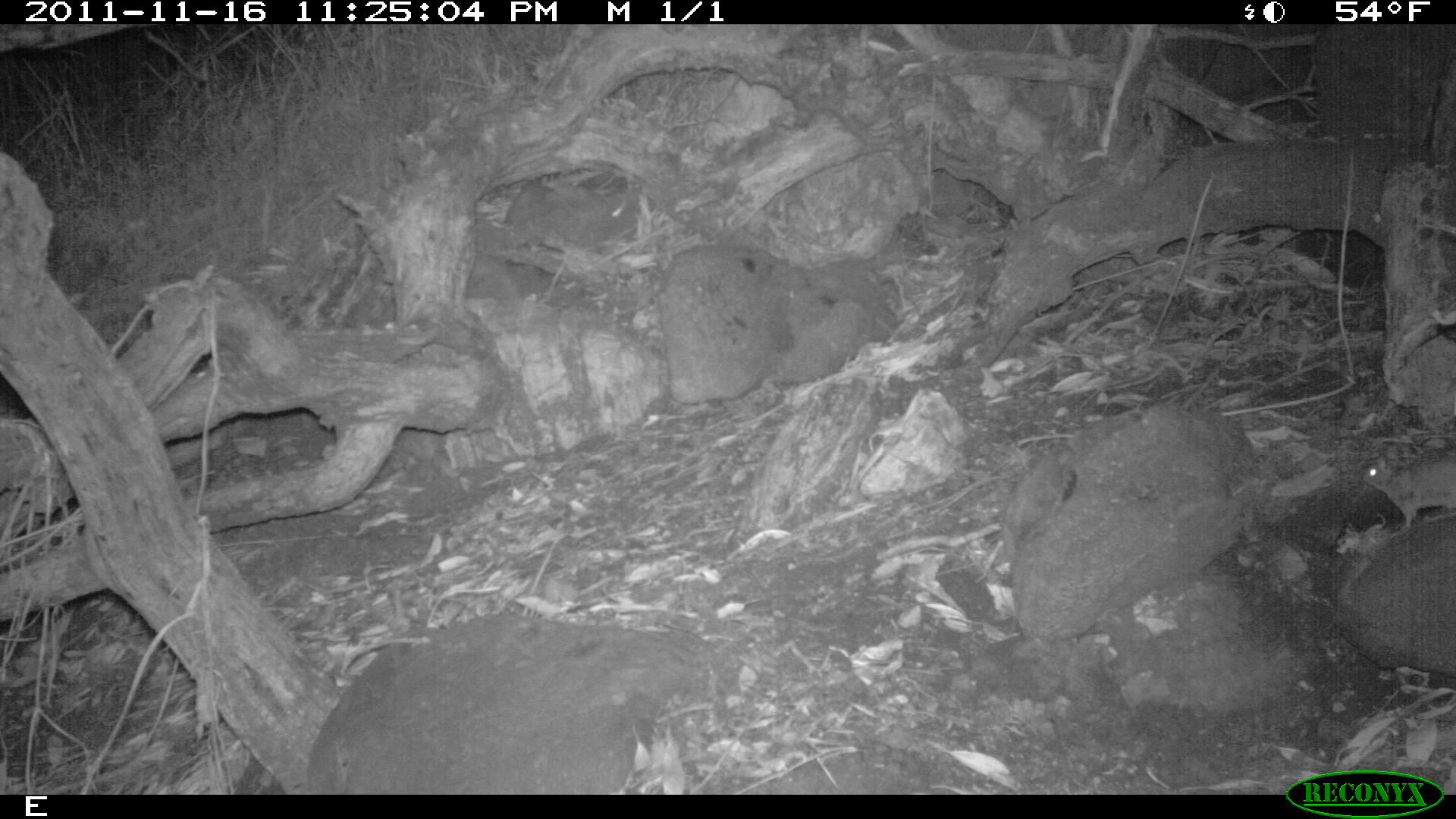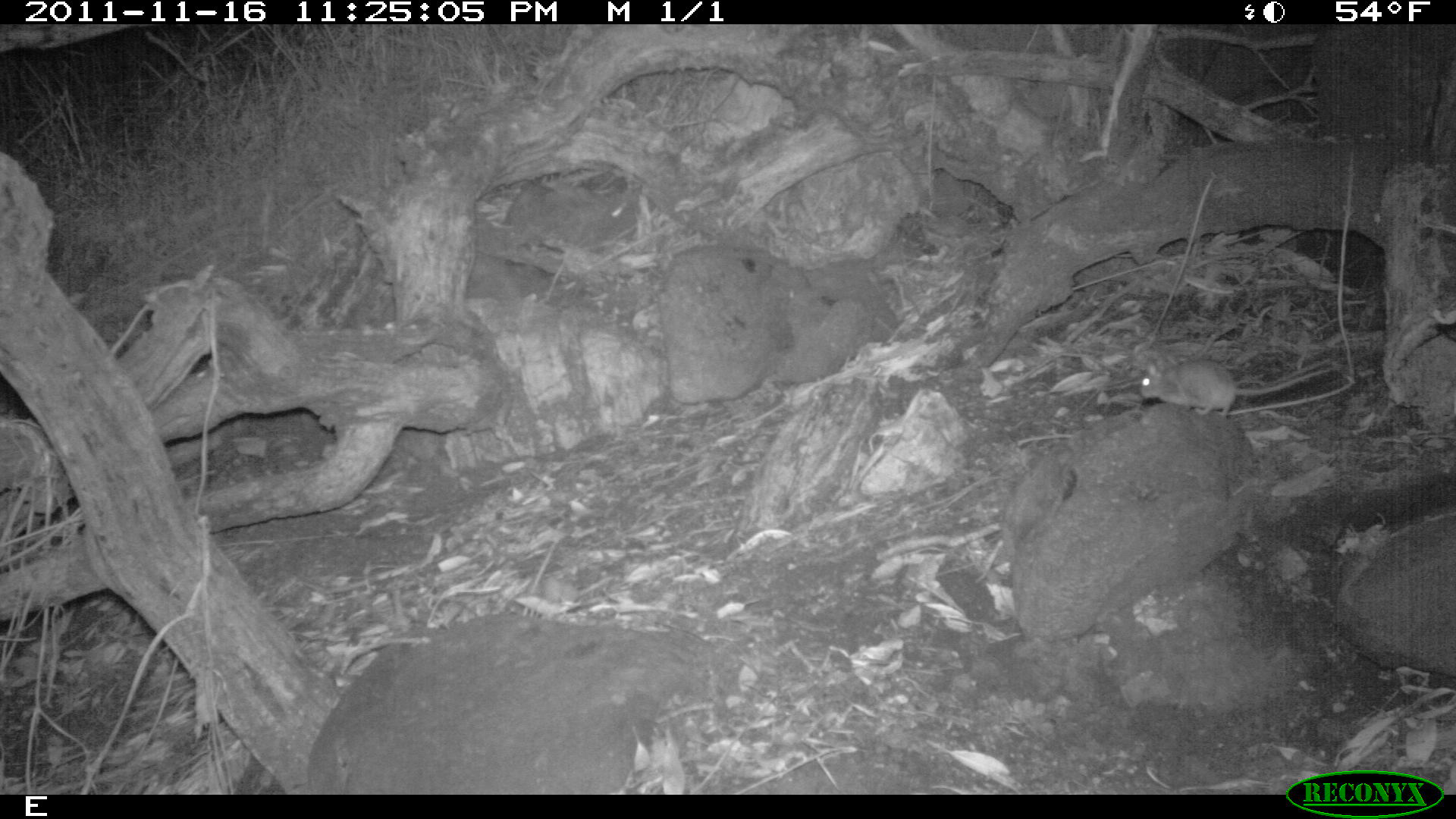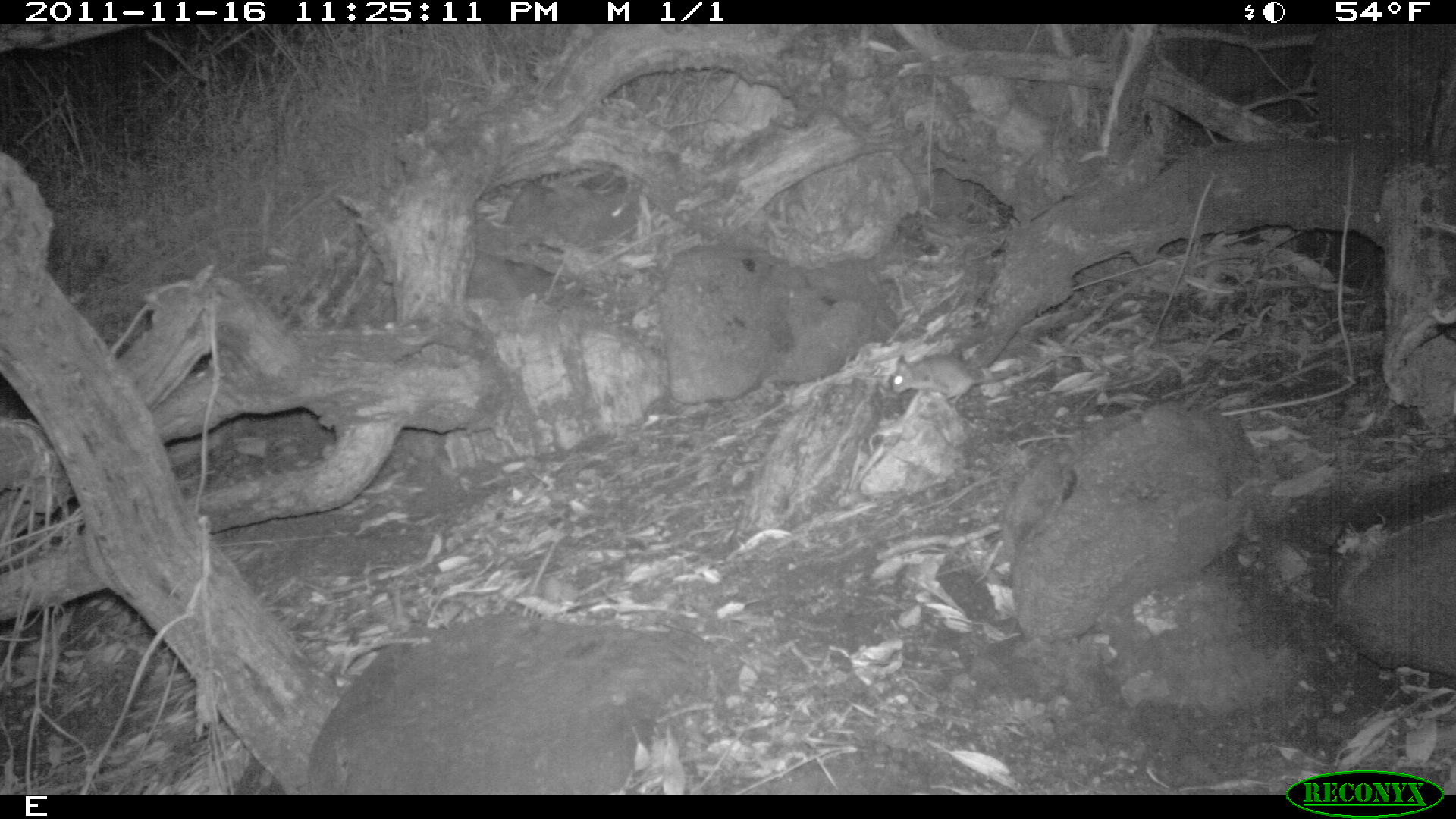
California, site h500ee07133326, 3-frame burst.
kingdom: Animalia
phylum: Chordata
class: Mammalia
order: Rodentia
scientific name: Rodentia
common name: rodent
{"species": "rodent (Rodentia)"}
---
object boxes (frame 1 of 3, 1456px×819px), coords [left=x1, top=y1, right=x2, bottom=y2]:
rodent: [left=1352, top=445, right=1455, bottom=529]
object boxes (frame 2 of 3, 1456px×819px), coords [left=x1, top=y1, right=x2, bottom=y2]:
rodent: [left=1136, top=358, right=1329, bottom=416]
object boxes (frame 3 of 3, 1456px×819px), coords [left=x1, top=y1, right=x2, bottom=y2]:
rodent: [left=890, top=355, right=1028, bottom=404]